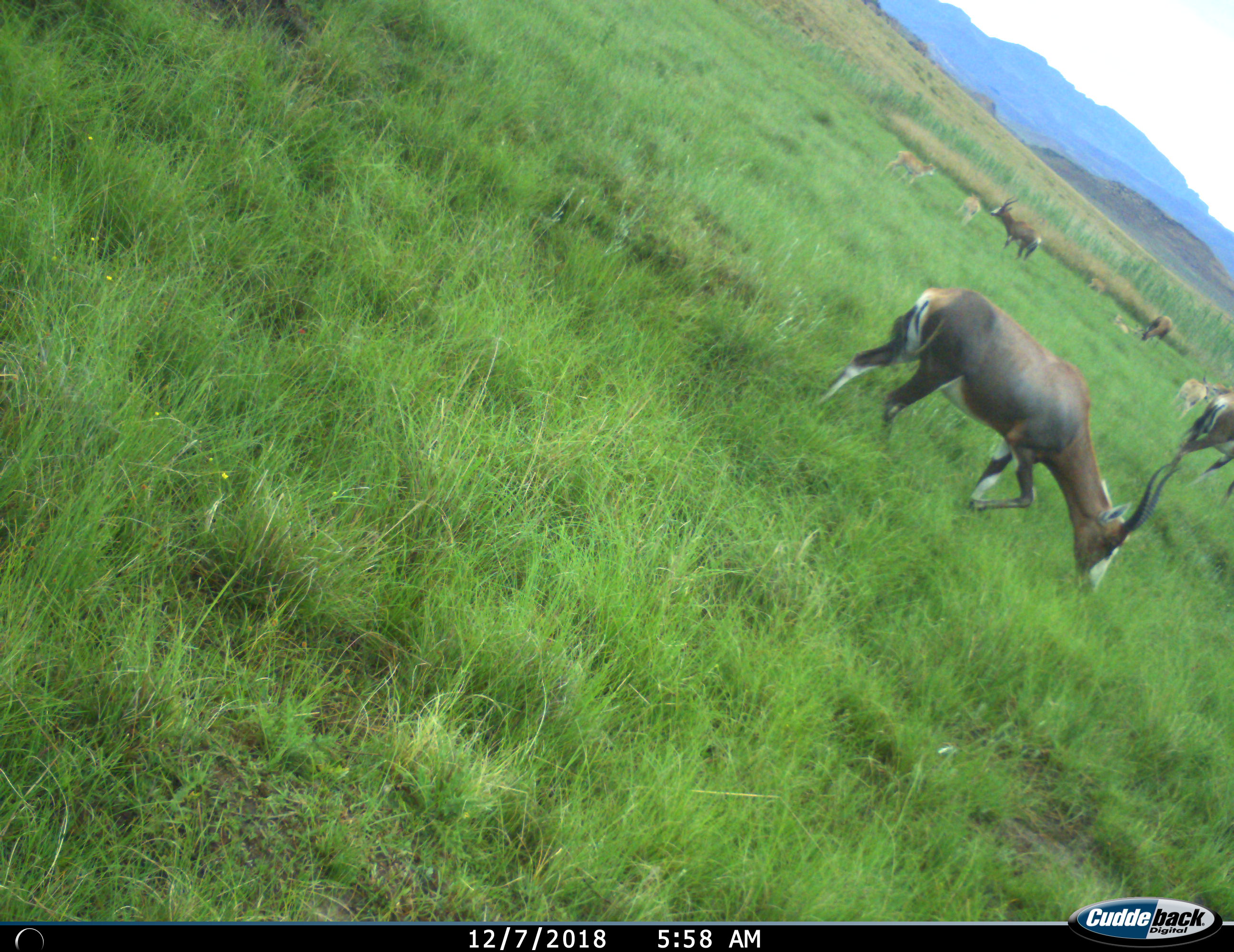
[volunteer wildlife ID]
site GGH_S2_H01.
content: unidentified animal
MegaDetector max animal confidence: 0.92